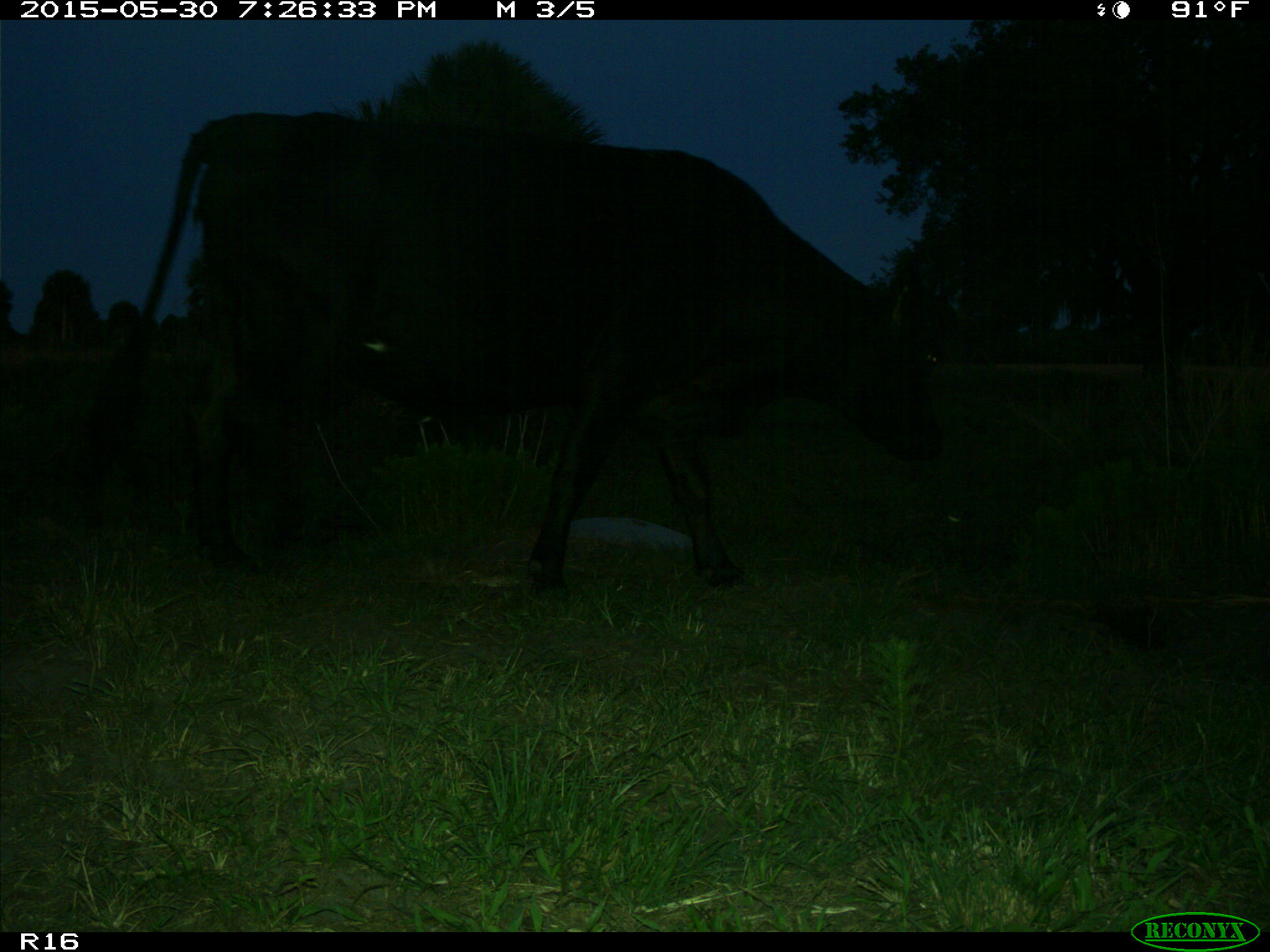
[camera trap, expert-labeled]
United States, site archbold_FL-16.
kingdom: Animalia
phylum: Chordata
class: Mammalia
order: Artiodactyla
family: Bovidae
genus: Bos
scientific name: Bos taurus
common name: domestic cow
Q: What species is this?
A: Bos taurus (domestic cow).